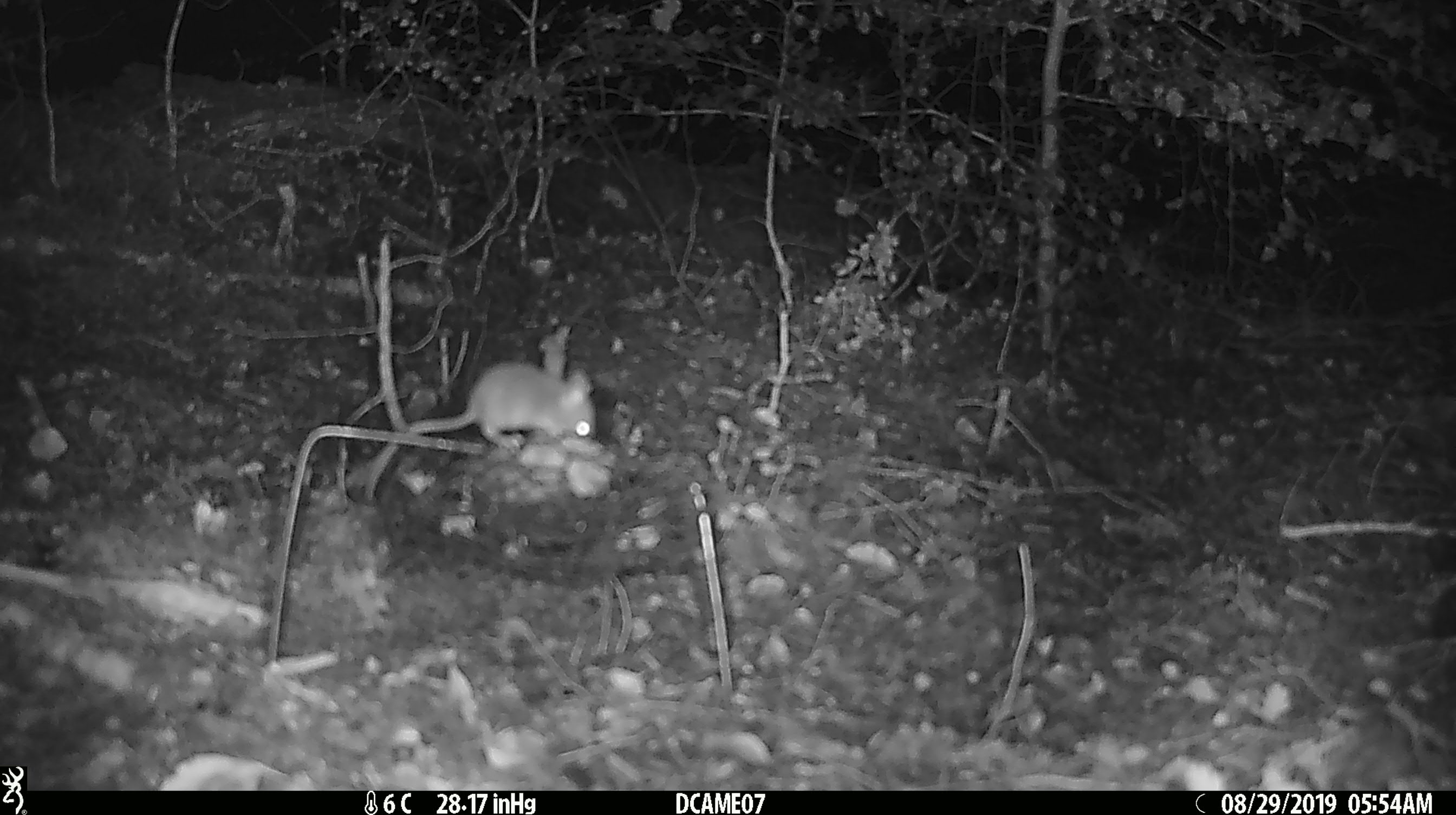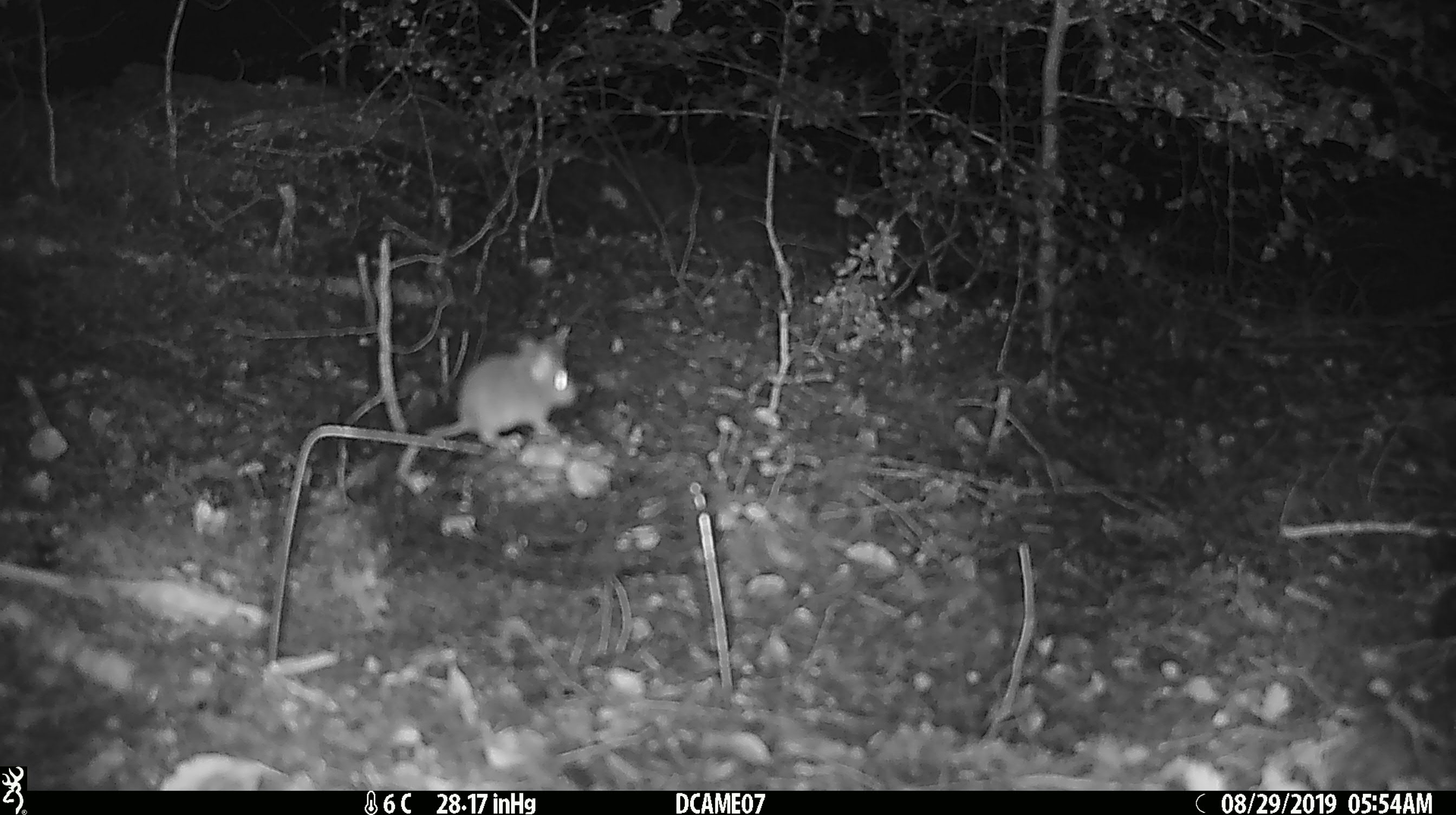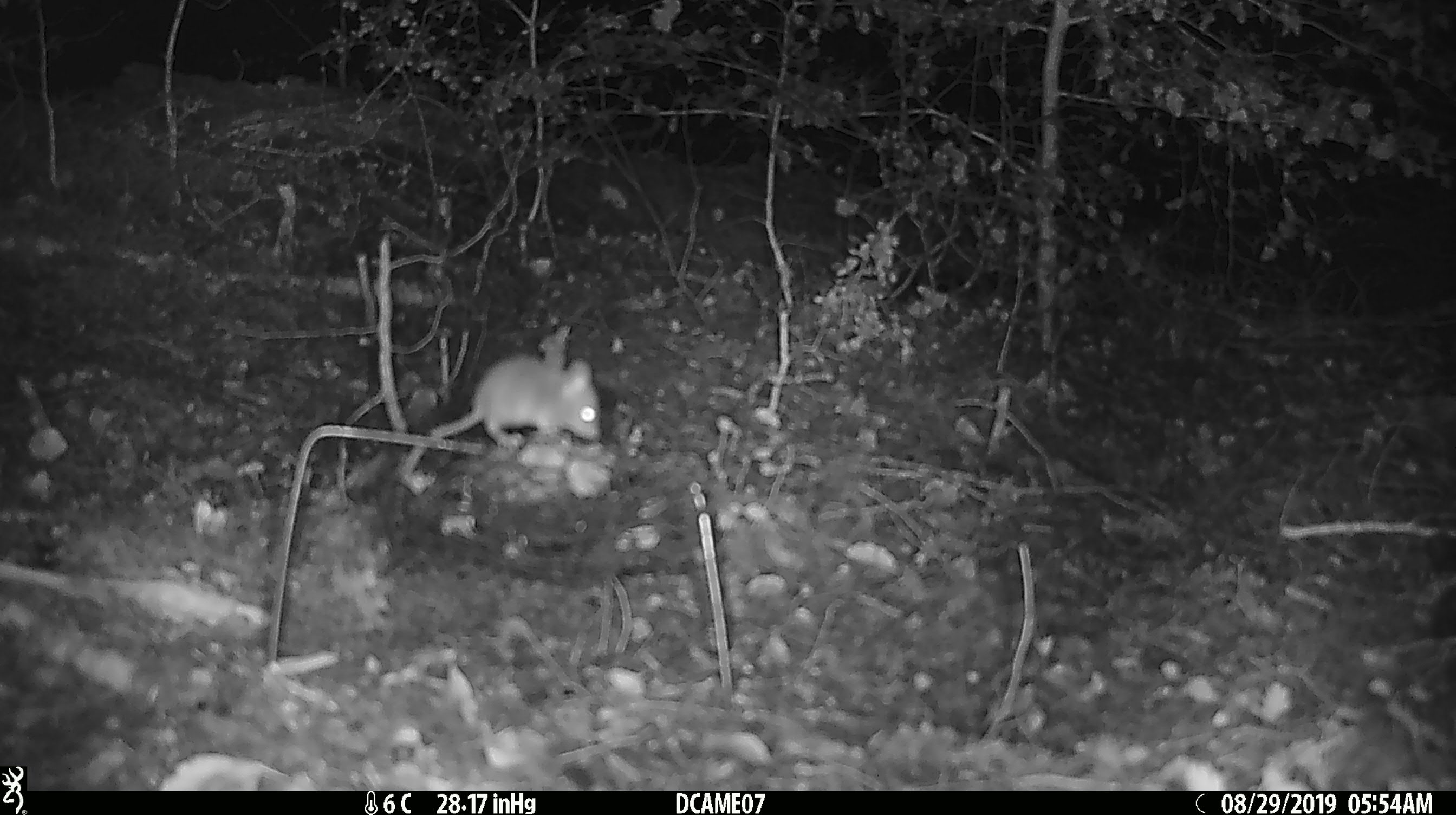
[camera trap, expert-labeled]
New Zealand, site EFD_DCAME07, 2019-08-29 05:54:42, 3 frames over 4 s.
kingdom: Animalia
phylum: Chordata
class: Mammalia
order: Rodentia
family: Muridae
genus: Mus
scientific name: Mus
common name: mouse